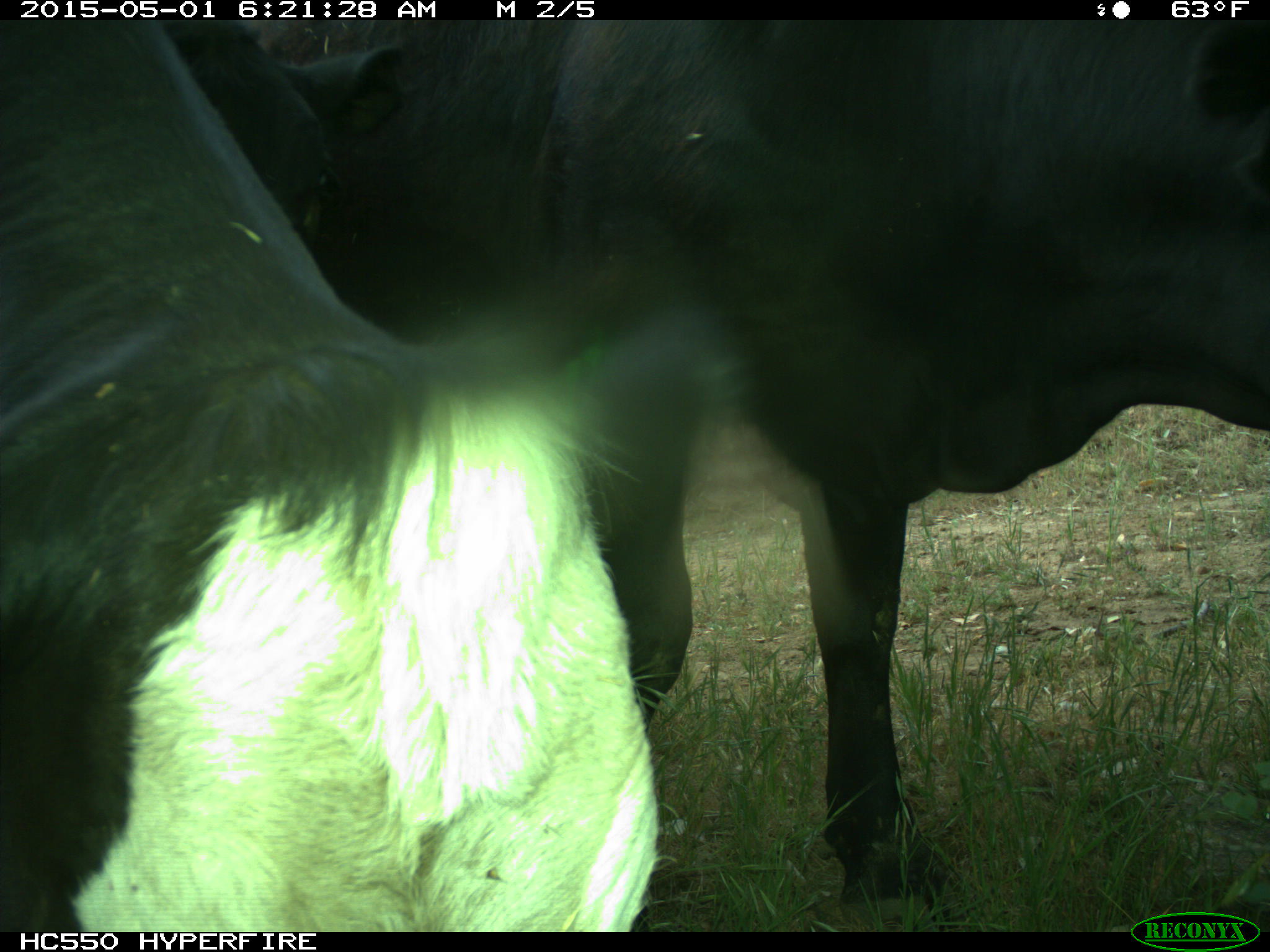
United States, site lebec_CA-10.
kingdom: Animalia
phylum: Chordata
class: Mammalia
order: Artiodactyla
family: Bovidae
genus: Bos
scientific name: Bos taurus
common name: domestic cow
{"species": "Bos taurus (domestic cow)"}